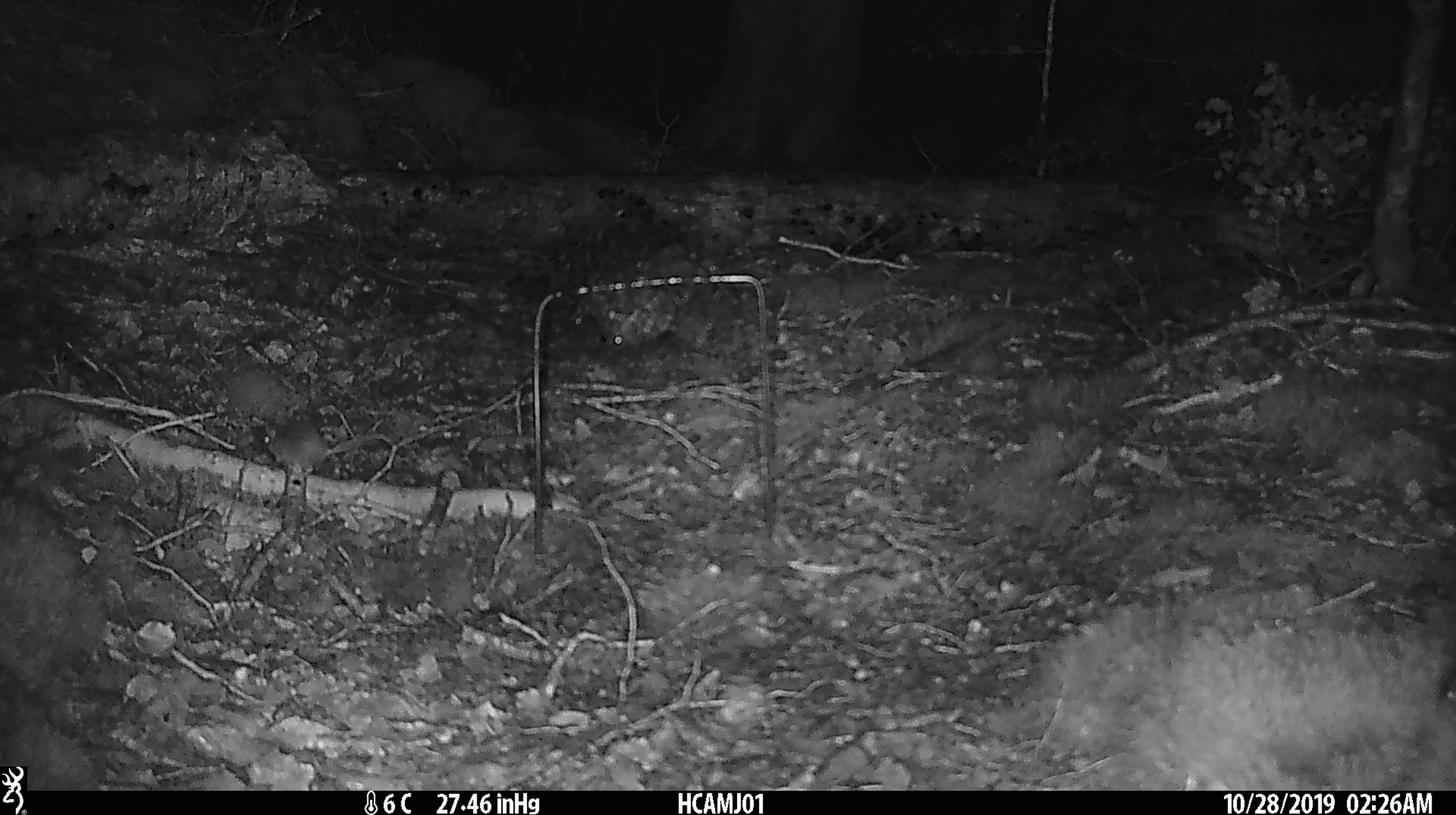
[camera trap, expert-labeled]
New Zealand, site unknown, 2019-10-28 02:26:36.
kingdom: Animalia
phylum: Chordata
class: Mammalia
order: Rodentia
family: Muridae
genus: Mus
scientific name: Mus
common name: mouse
Mouse (Mus).